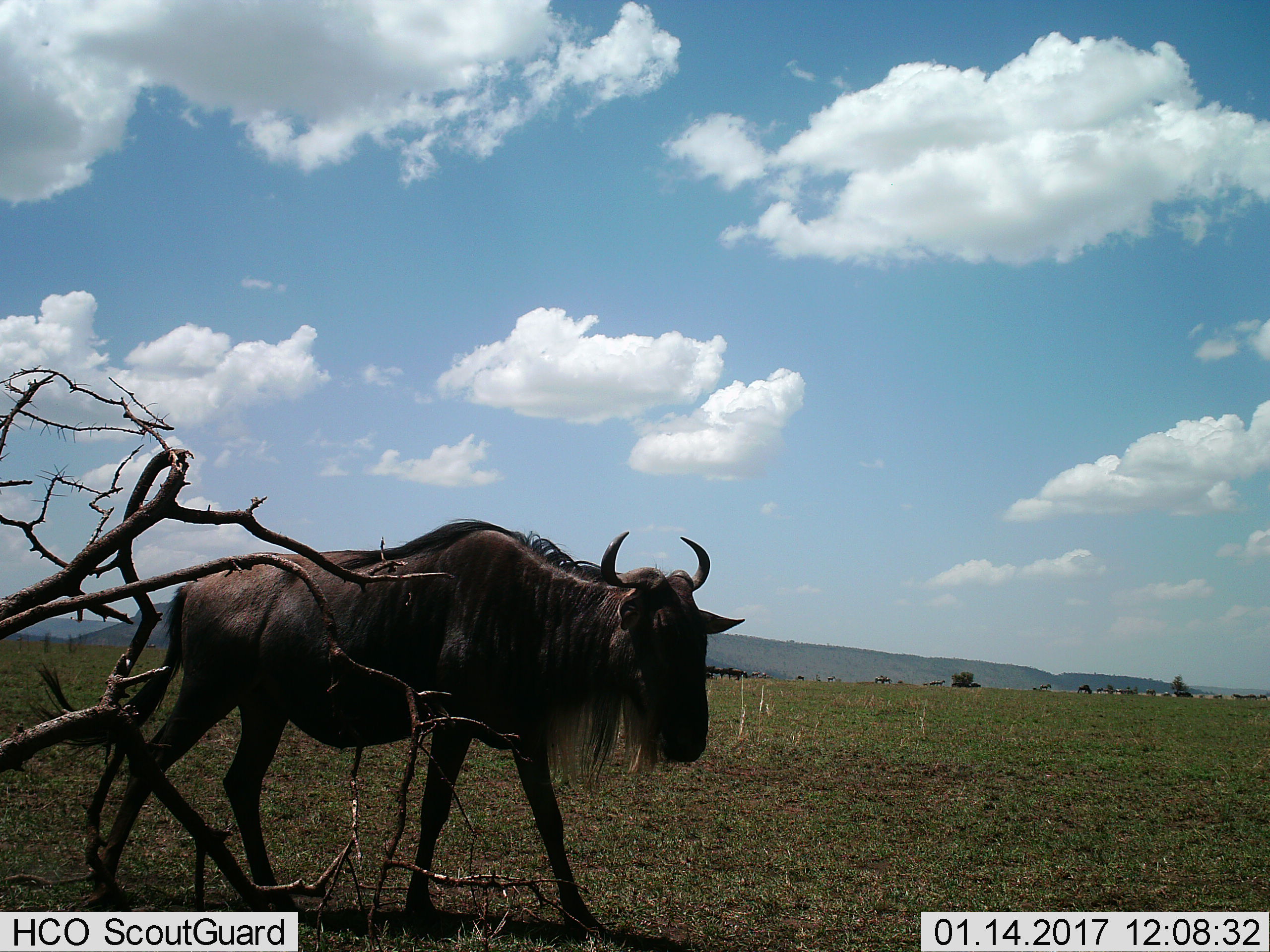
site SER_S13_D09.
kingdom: Animalia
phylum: Chordata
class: Mammalia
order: Artiodactyla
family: Bovidae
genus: Connochaetes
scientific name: Connochaetes taurinus taurinus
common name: blue wildebeest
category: wildebeestblue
Wildebeestblue (blue wildebeest) (Connochaetes taurinus taurinus), count 1. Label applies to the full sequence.